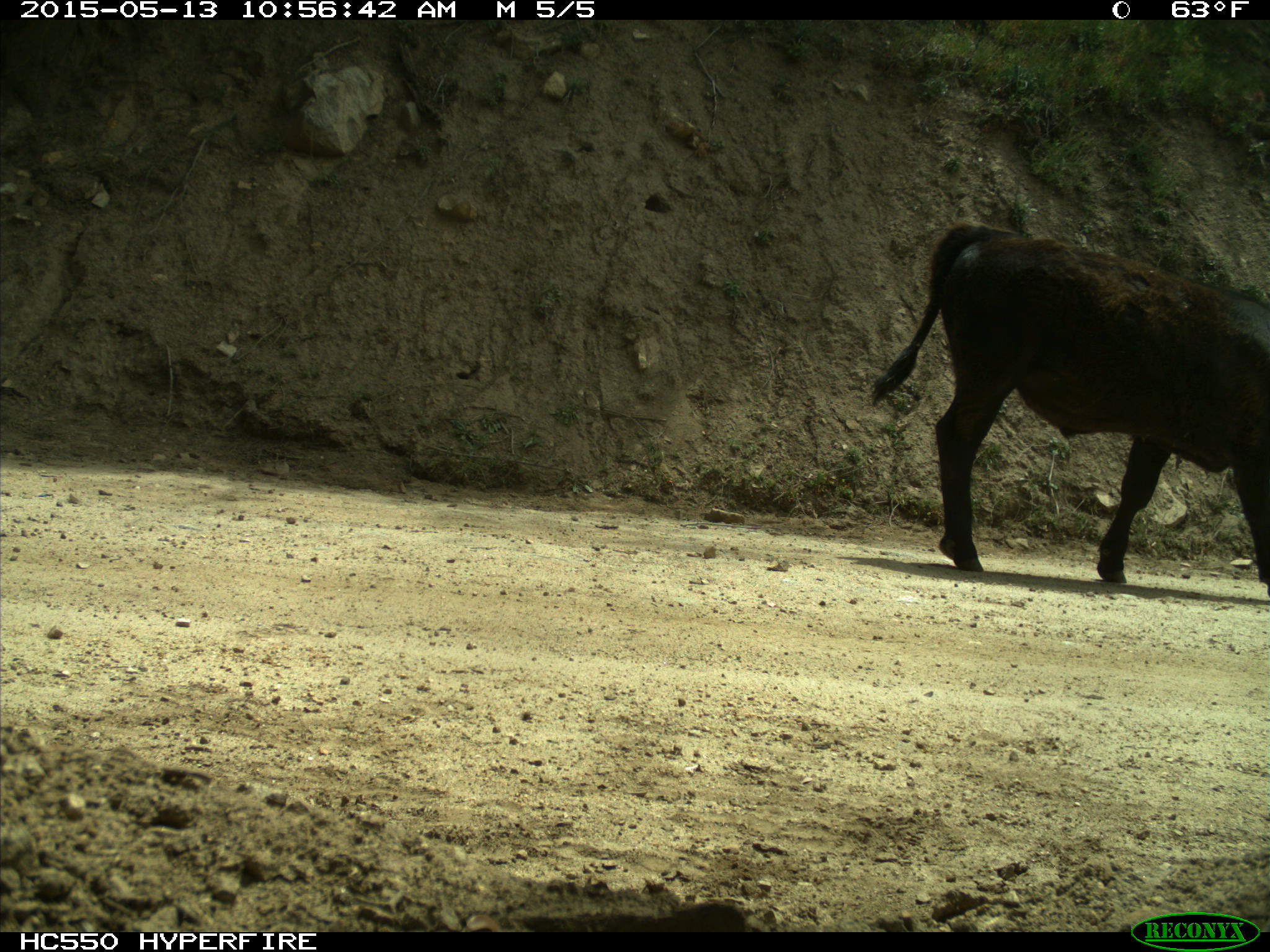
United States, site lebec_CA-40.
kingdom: Animalia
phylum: Chordata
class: Mammalia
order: Artiodactyla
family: Bovidae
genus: Bos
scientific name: Bos taurus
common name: domestic cow